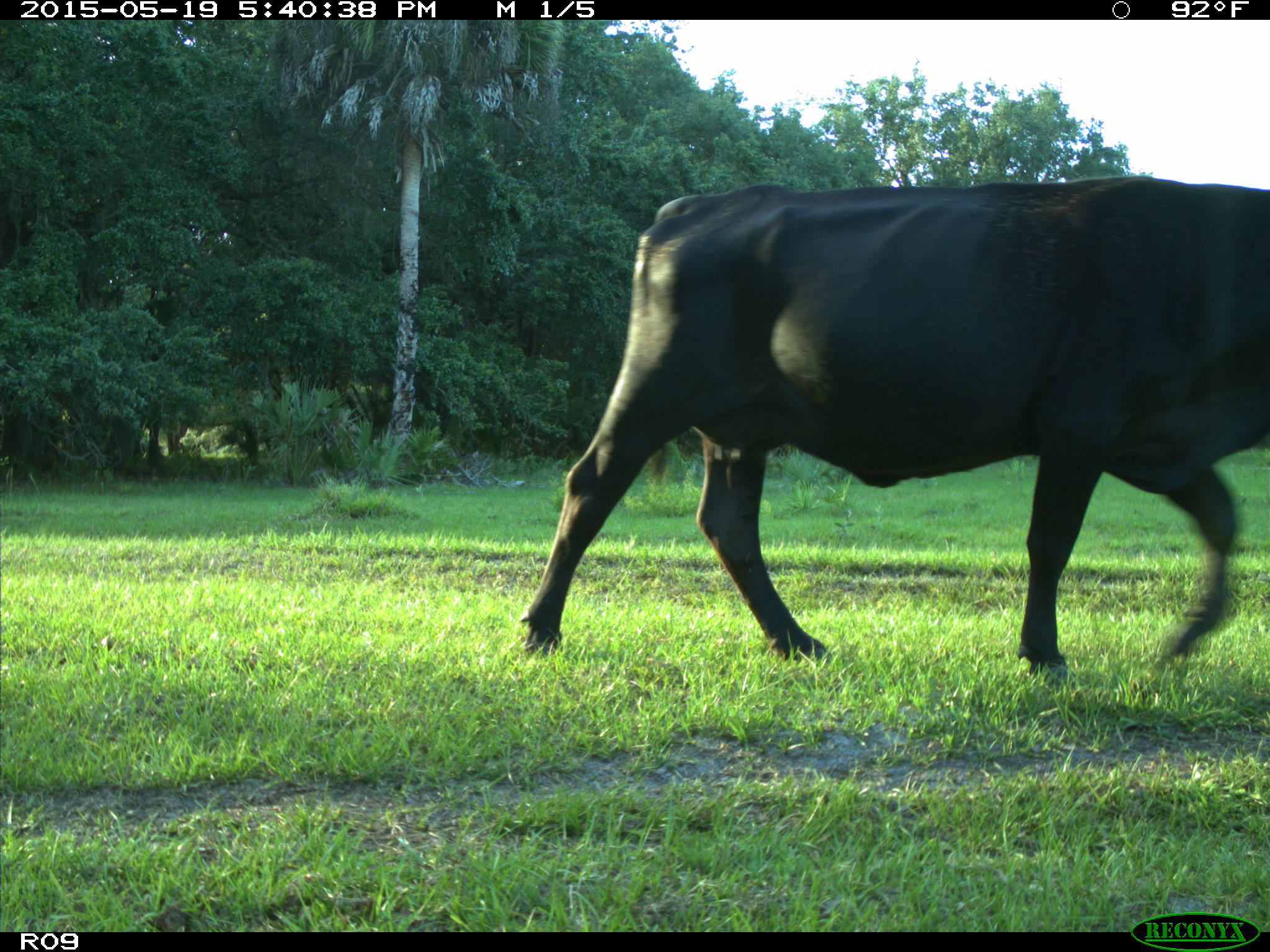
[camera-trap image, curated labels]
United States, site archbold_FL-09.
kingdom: Animalia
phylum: Chordata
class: Mammalia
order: Artiodactyla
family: Bovidae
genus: Bos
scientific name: Bos taurus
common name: domestic cow